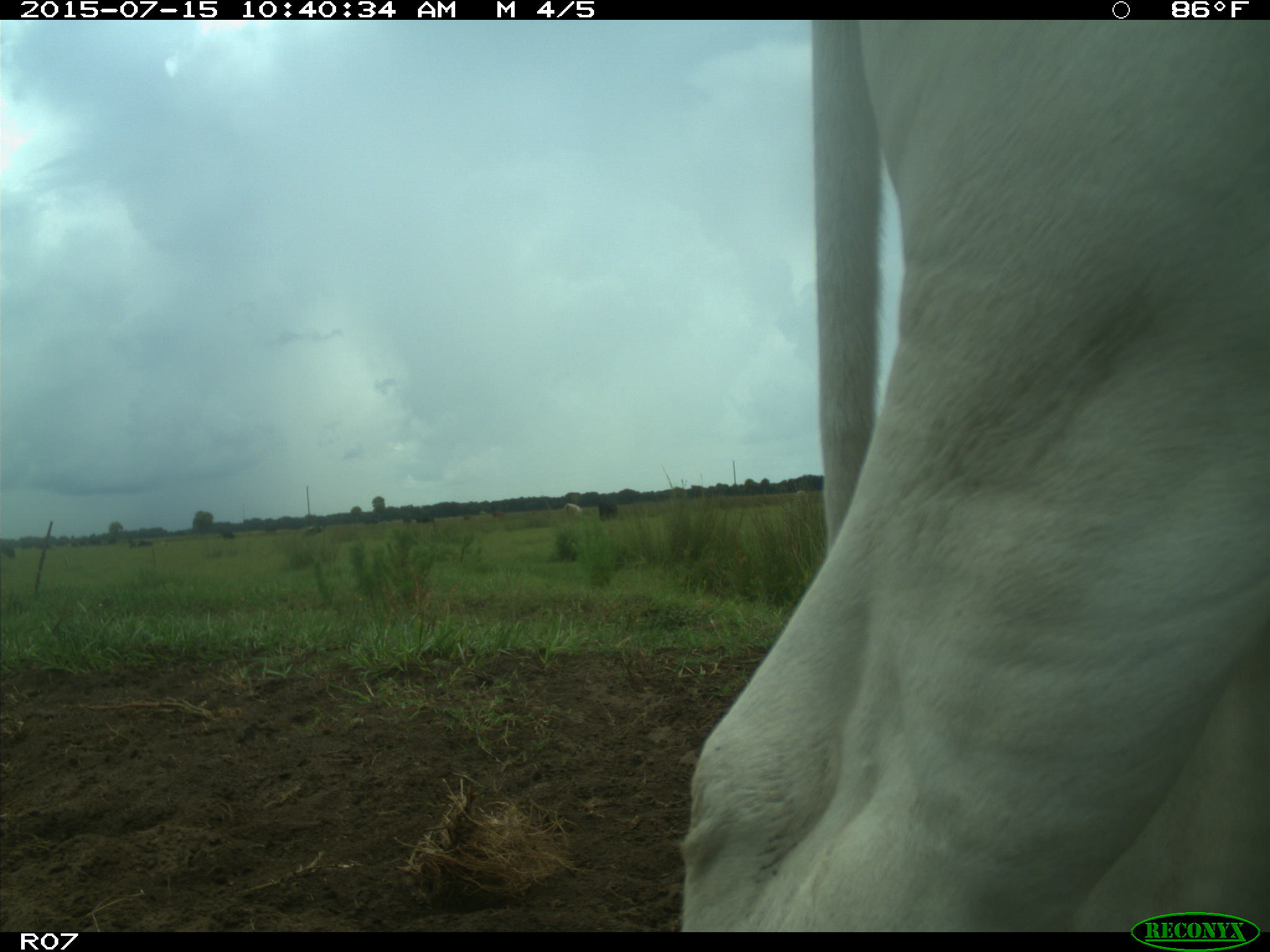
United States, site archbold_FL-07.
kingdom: Animalia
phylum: Chordata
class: Mammalia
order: Artiodactyla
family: Bovidae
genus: Bos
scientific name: Bos taurus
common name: domestic cow